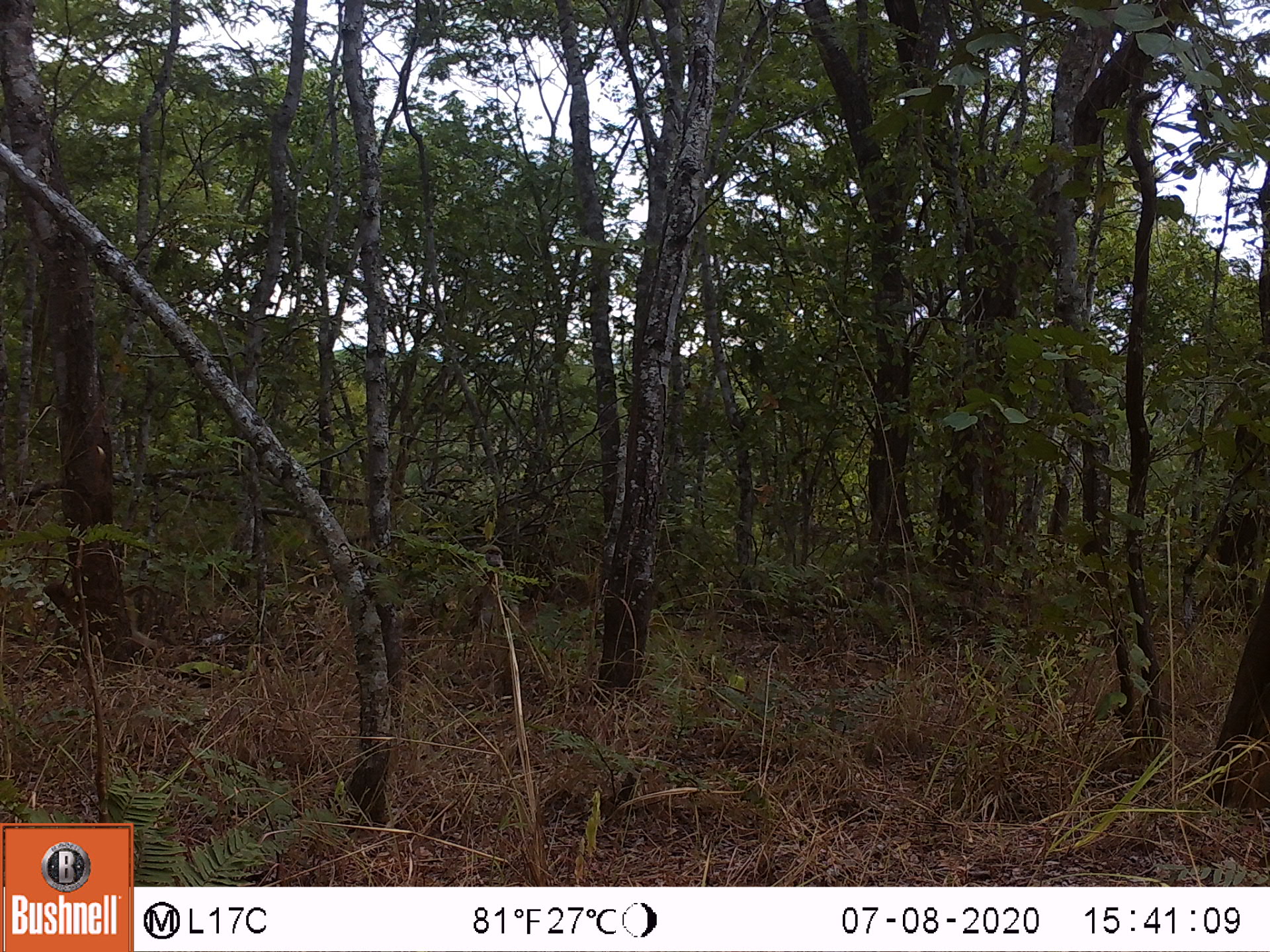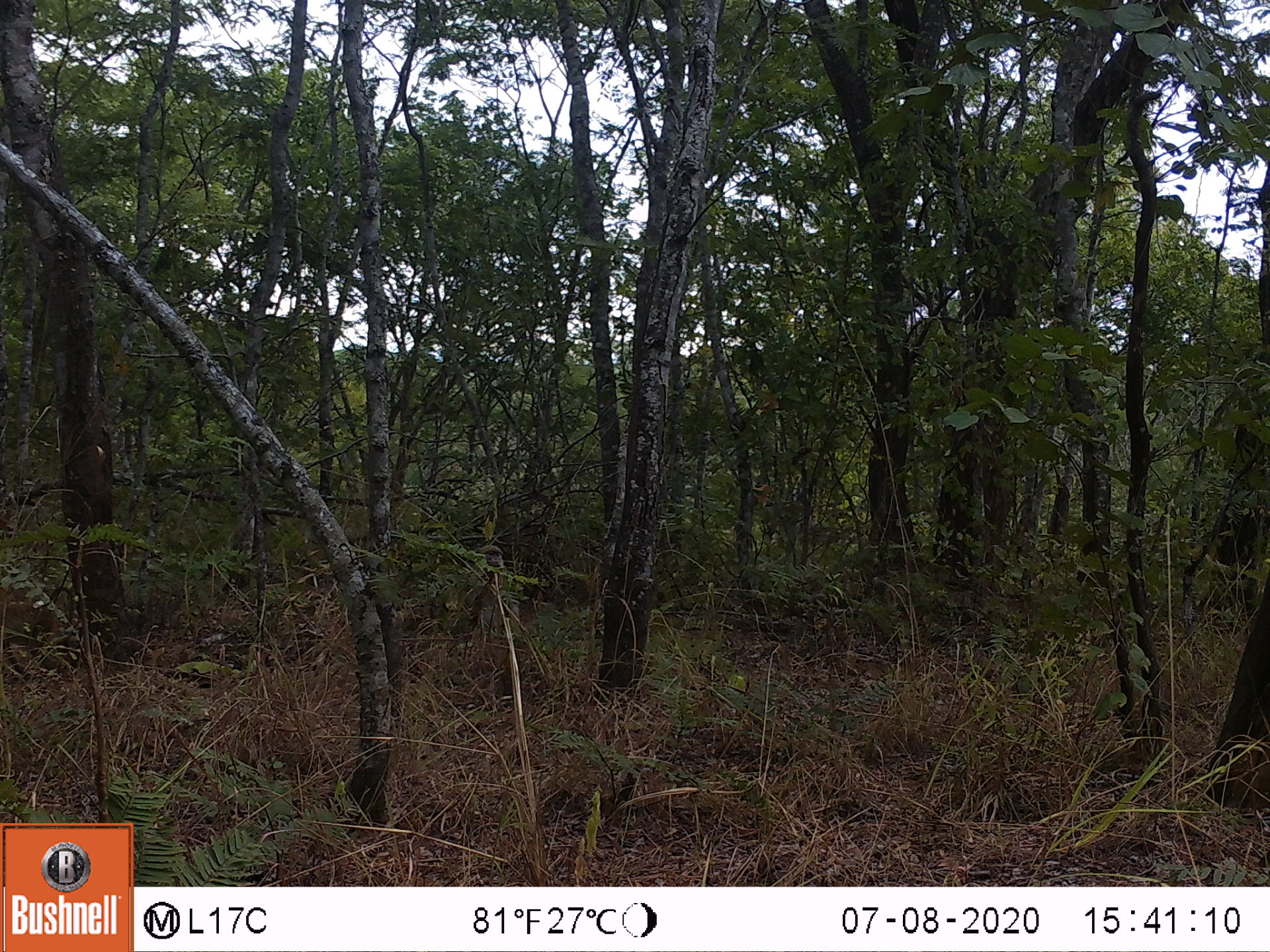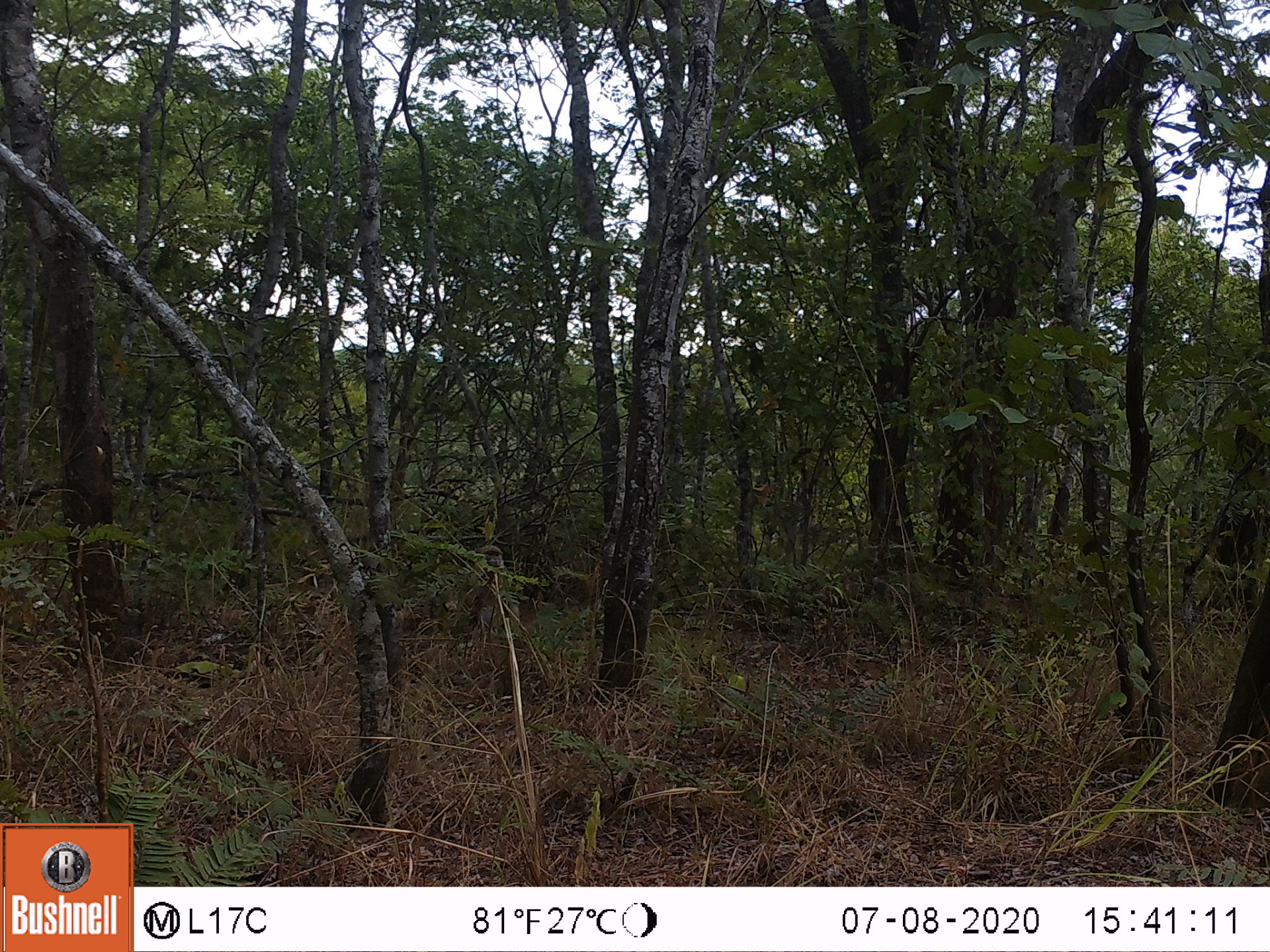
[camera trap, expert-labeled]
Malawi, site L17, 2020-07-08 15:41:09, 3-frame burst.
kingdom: Animalia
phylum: Chordata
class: Mammalia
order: Primates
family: Cercopithecidae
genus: Papio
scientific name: Papio cynocephalus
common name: yellow baboon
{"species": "yellow baboon (Papio cynocephalus)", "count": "1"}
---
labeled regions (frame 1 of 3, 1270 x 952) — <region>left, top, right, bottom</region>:
yellow baboon: <region>440, 533, 521, 644</region>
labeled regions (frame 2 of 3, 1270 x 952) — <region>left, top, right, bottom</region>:
yellow baboon: <region>419, 541, 528, 633</region>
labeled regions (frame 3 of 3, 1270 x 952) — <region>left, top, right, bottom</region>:
yellow baboon: <region>418, 538, 514, 651</region>